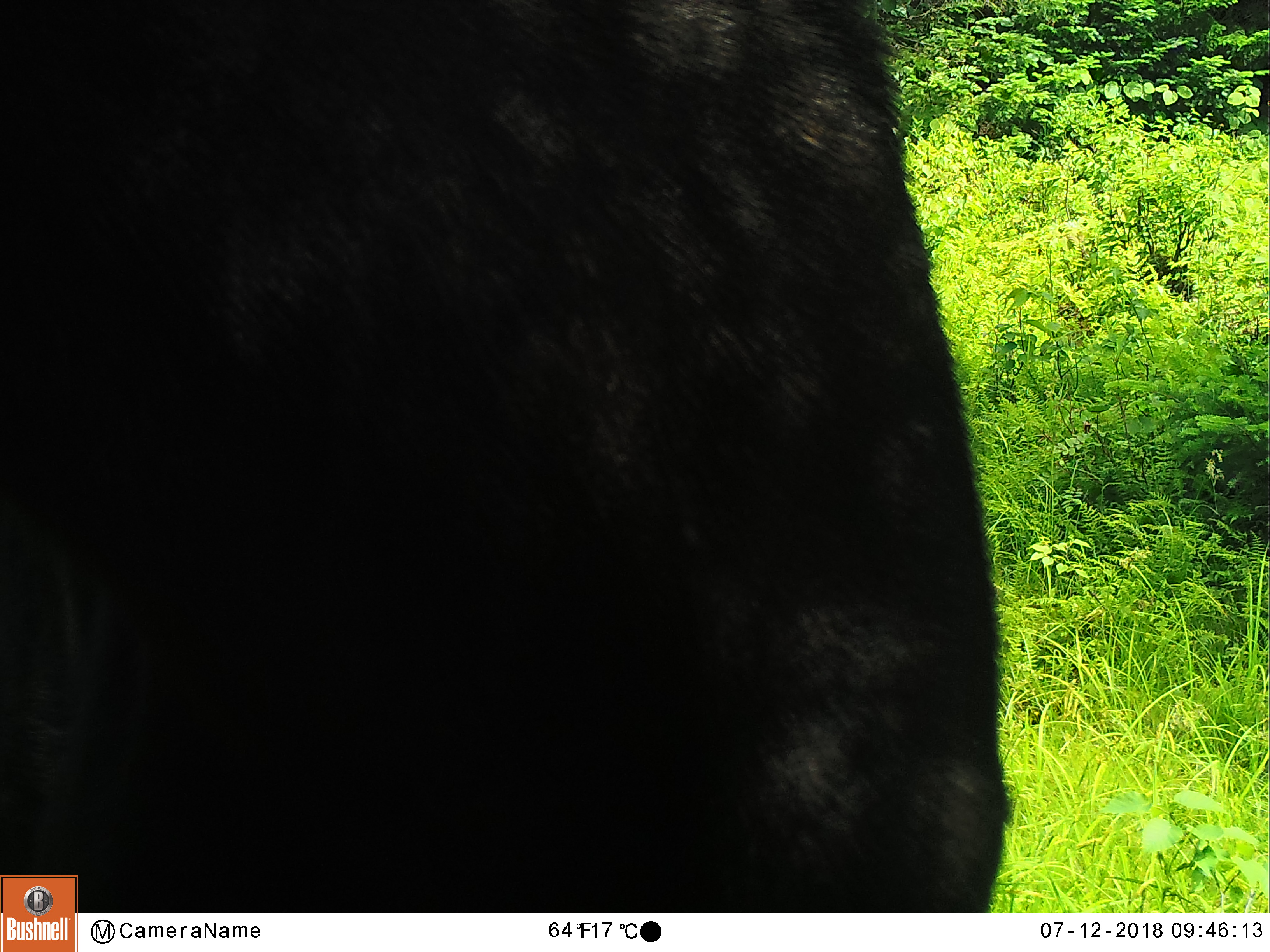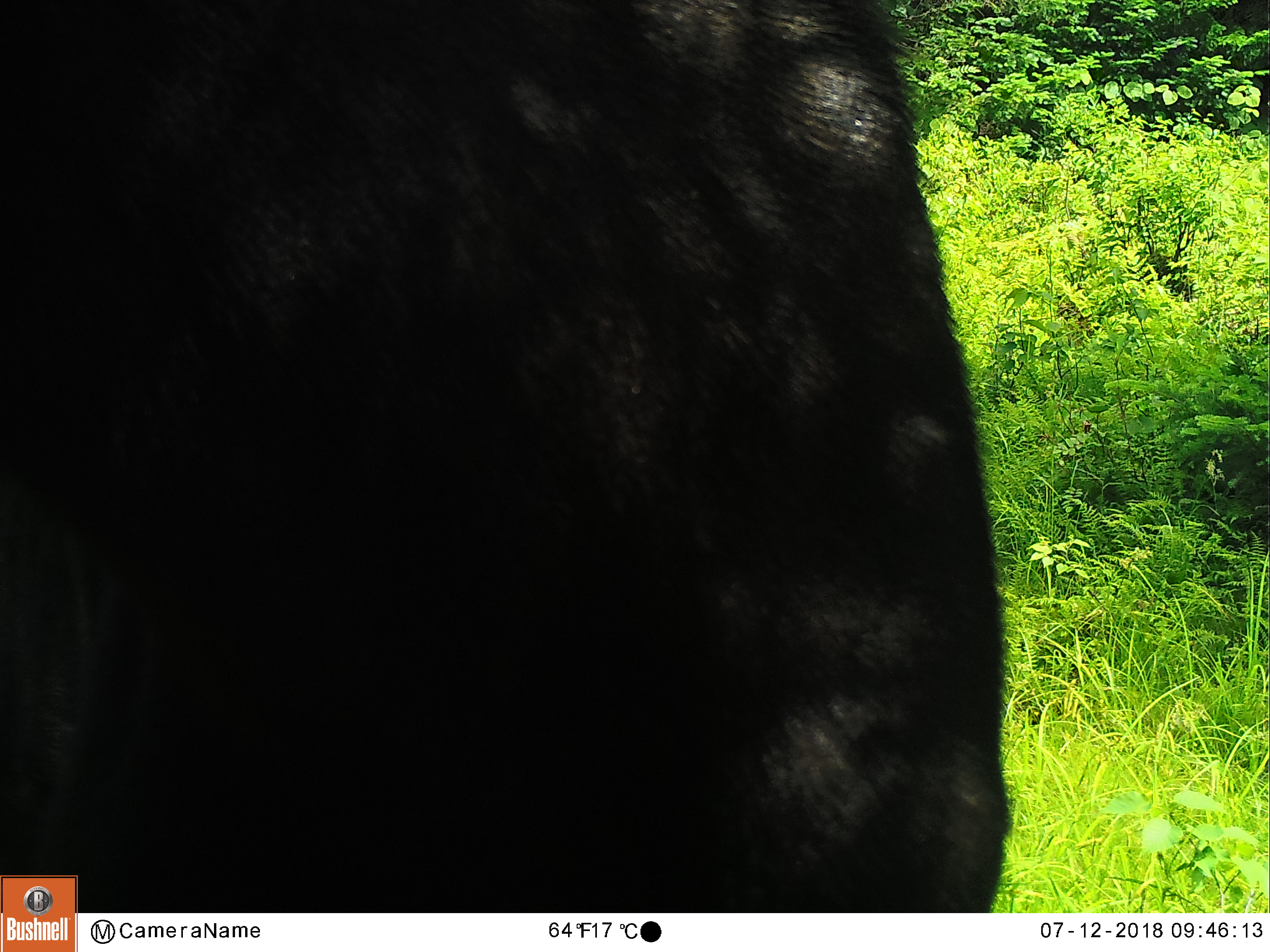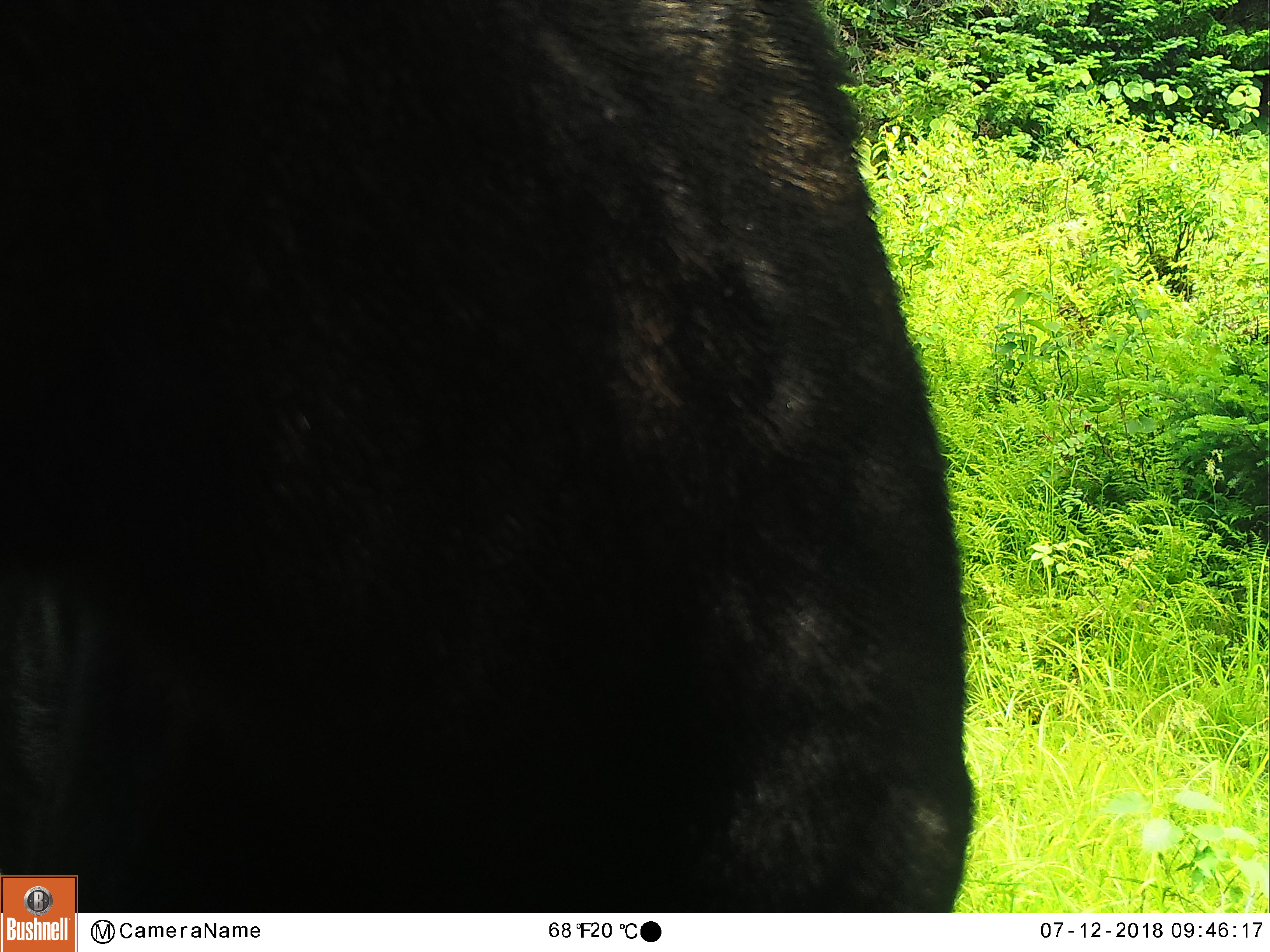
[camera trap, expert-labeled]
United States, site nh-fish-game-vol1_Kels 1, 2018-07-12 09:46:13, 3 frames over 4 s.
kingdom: Animalia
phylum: Chordata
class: Mammalia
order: Artiodactyla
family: Cervidae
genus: Alces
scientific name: Alces alces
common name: moose